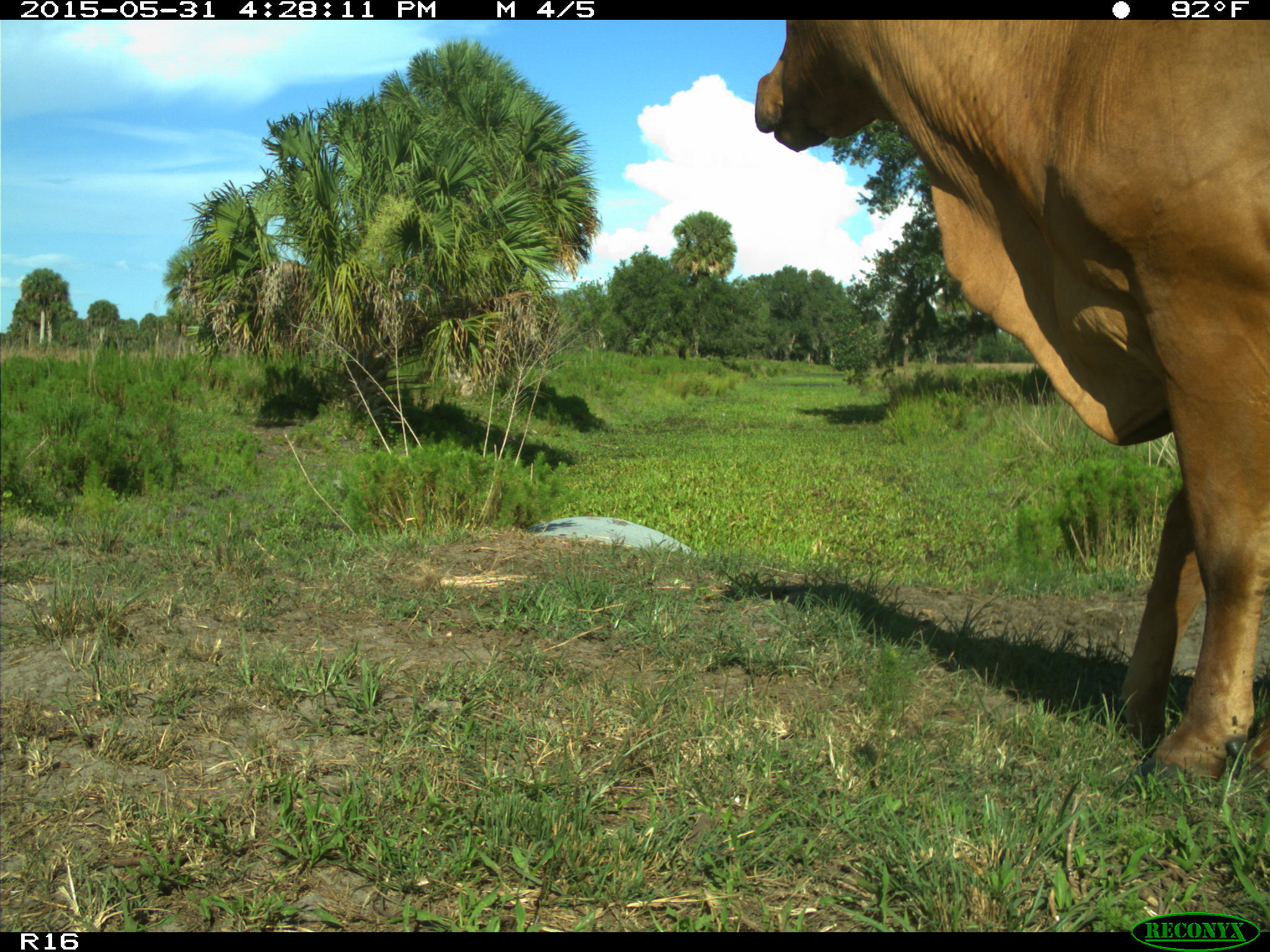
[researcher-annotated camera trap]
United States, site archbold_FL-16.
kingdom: Animalia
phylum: Chordata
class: Mammalia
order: Artiodactyla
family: Bovidae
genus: Bos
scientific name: Bos taurus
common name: domestic cow